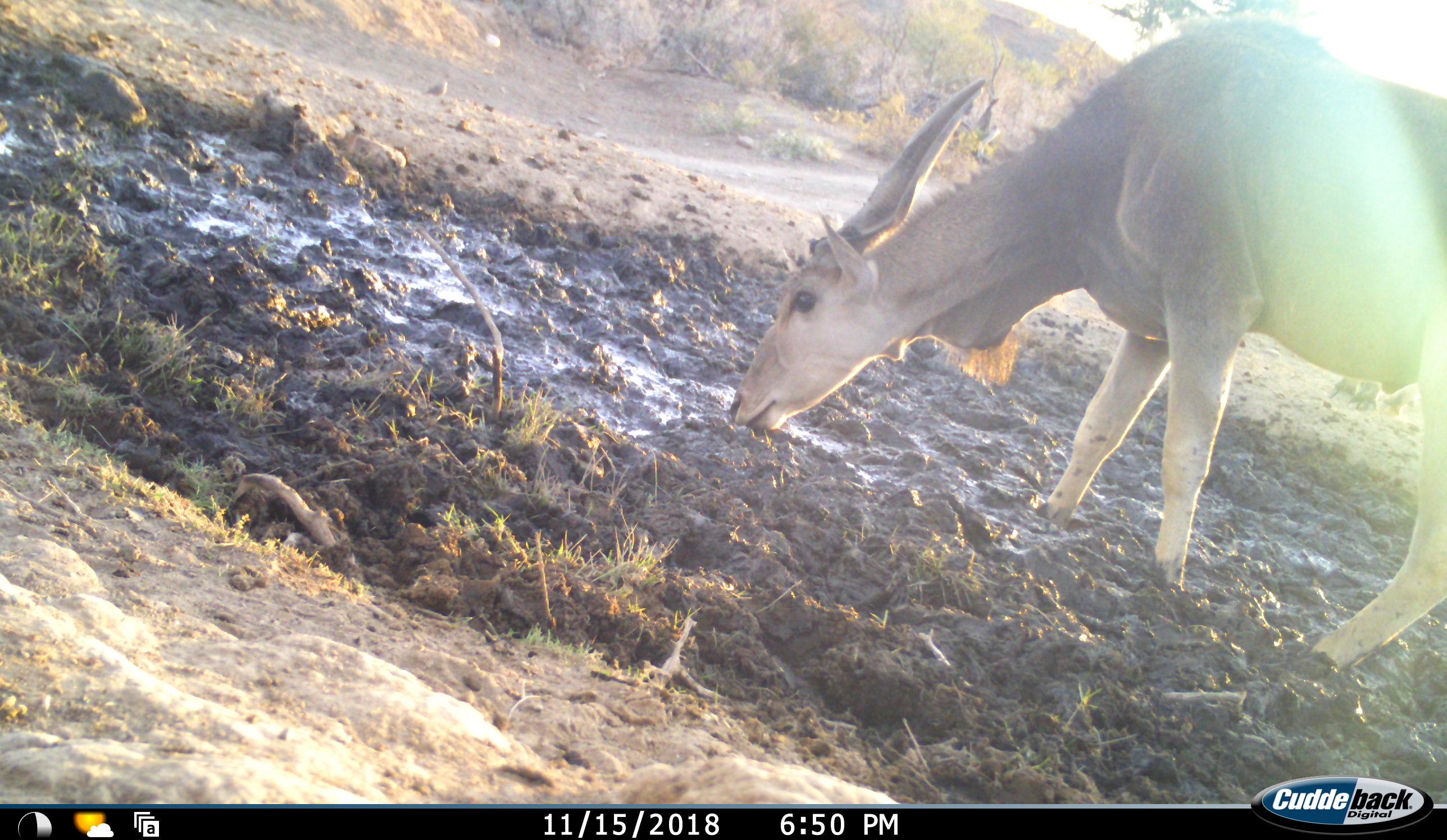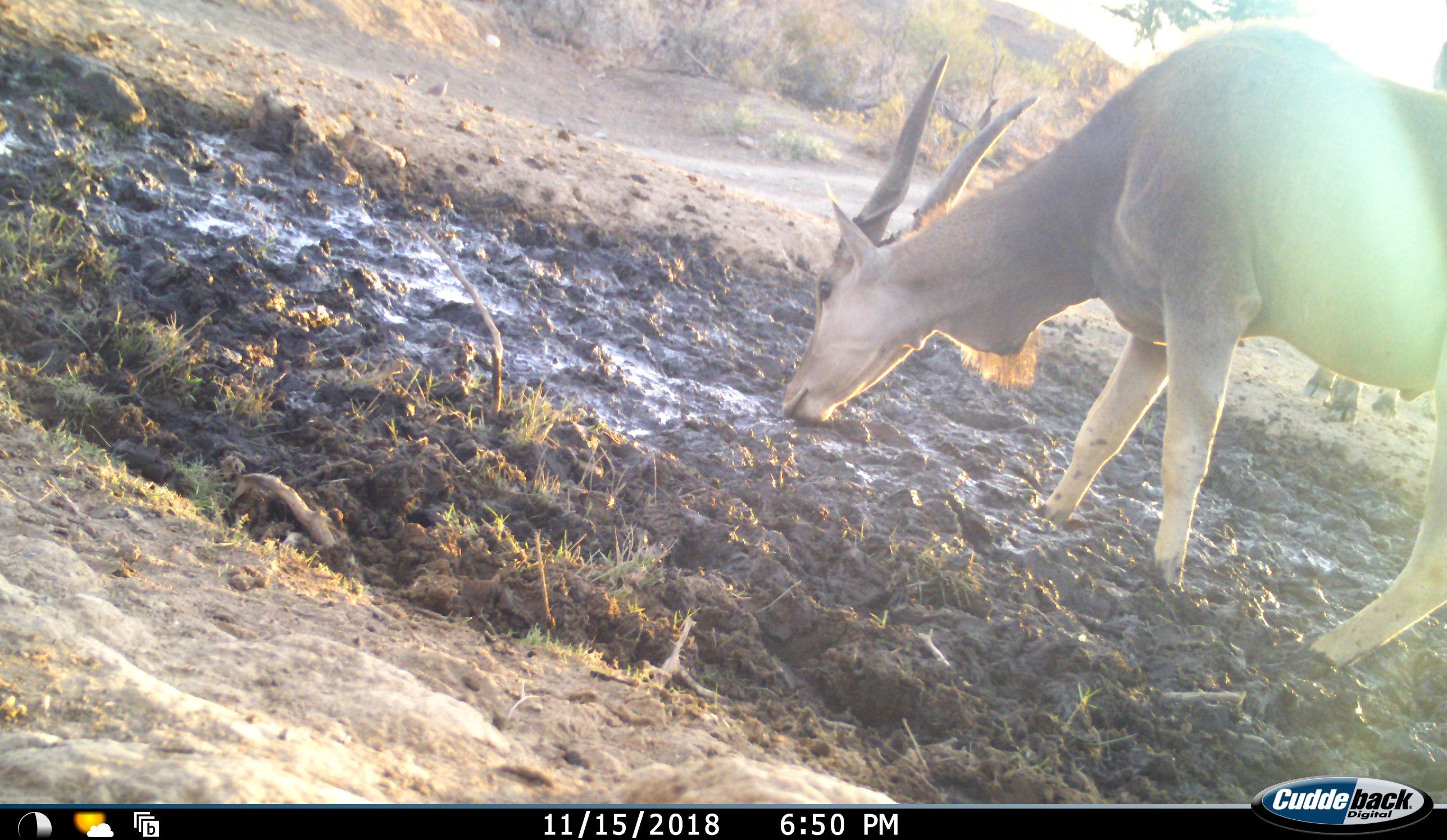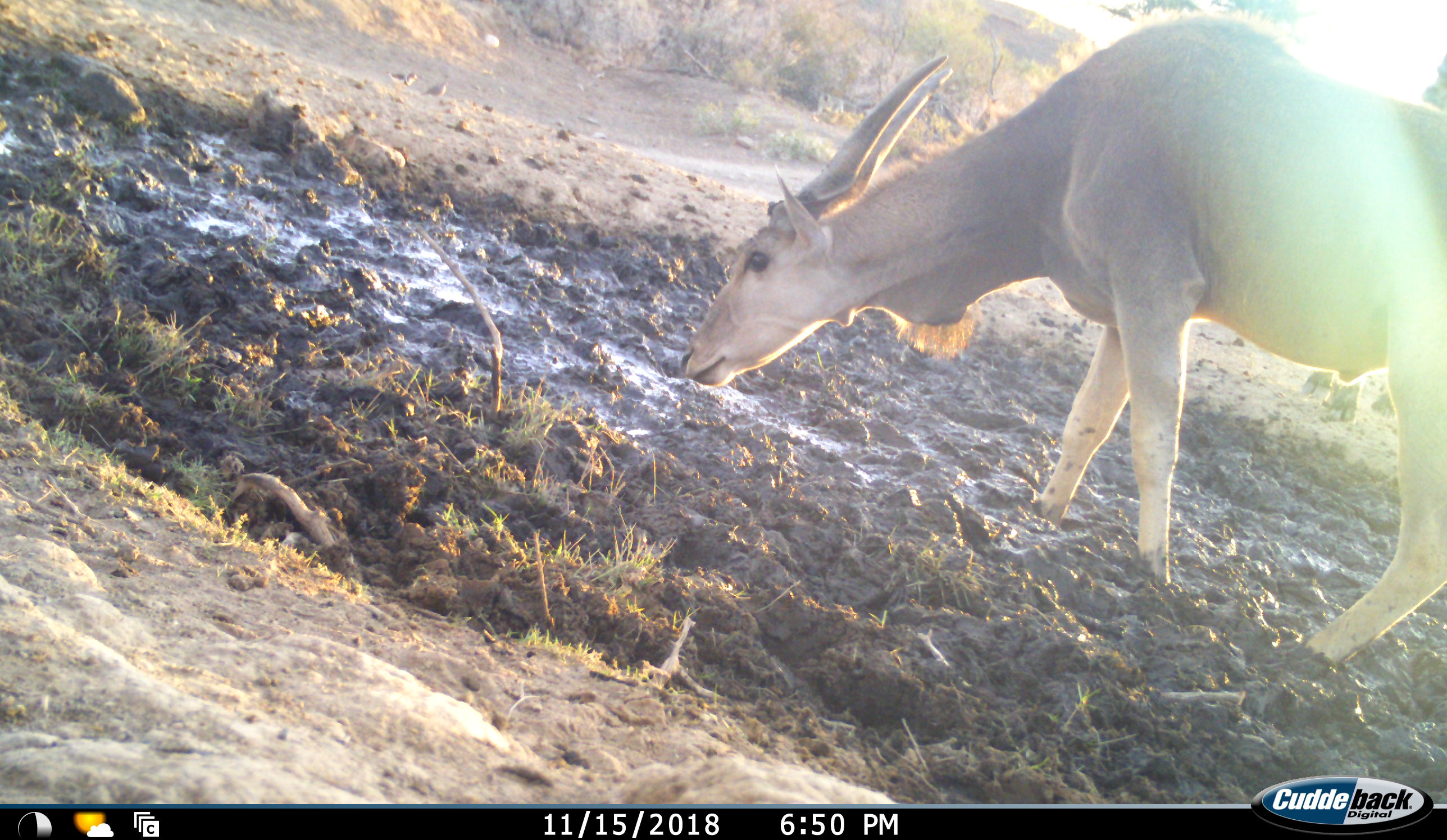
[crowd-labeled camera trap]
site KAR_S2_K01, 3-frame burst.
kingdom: Animalia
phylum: Chordata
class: Mammalia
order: Artiodactyla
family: Bovidae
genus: Tragelaphus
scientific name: Tragelaphus oryx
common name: eland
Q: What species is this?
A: Eland (Tragelaphus oryx).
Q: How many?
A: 1.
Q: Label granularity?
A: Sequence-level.